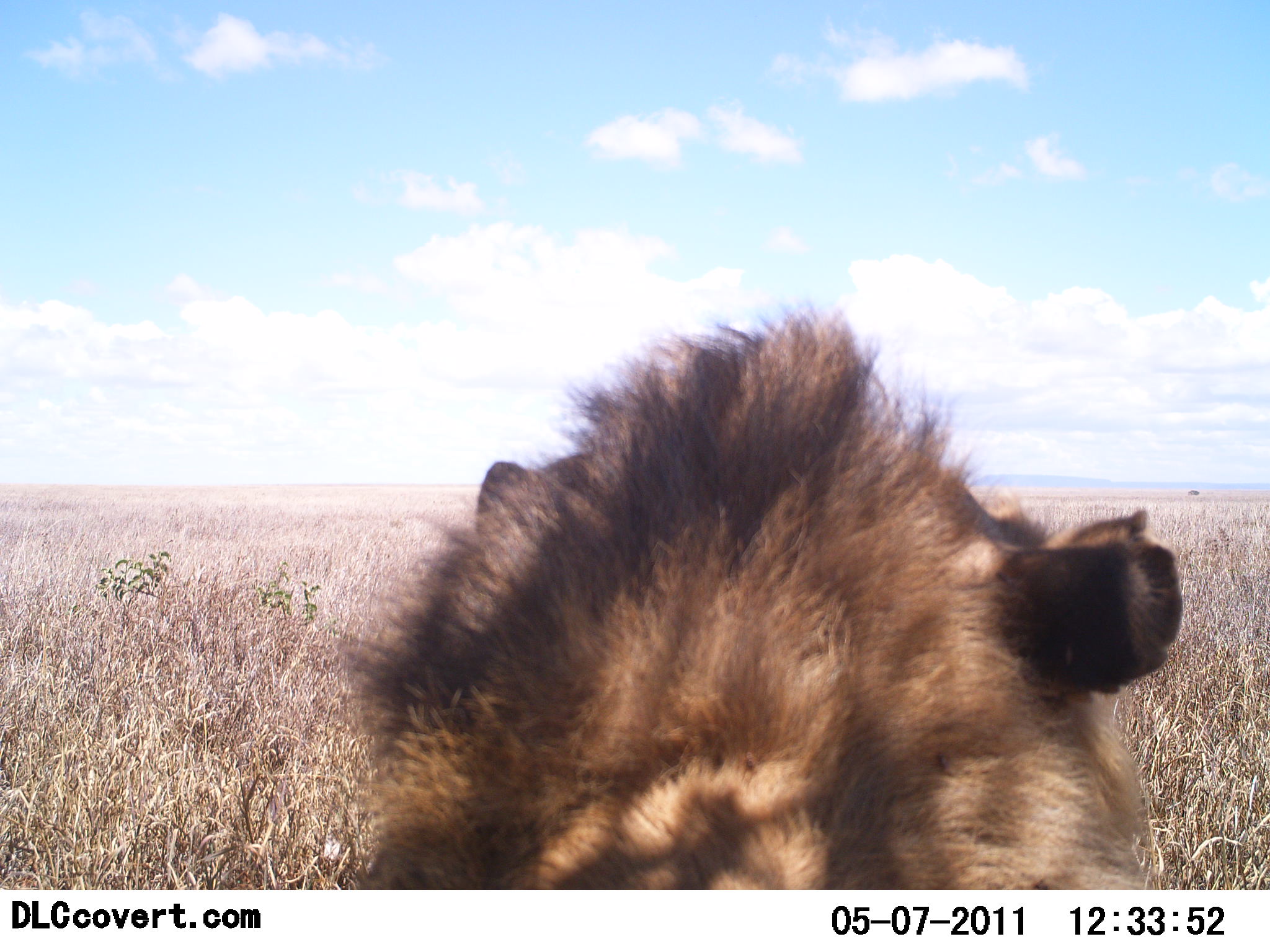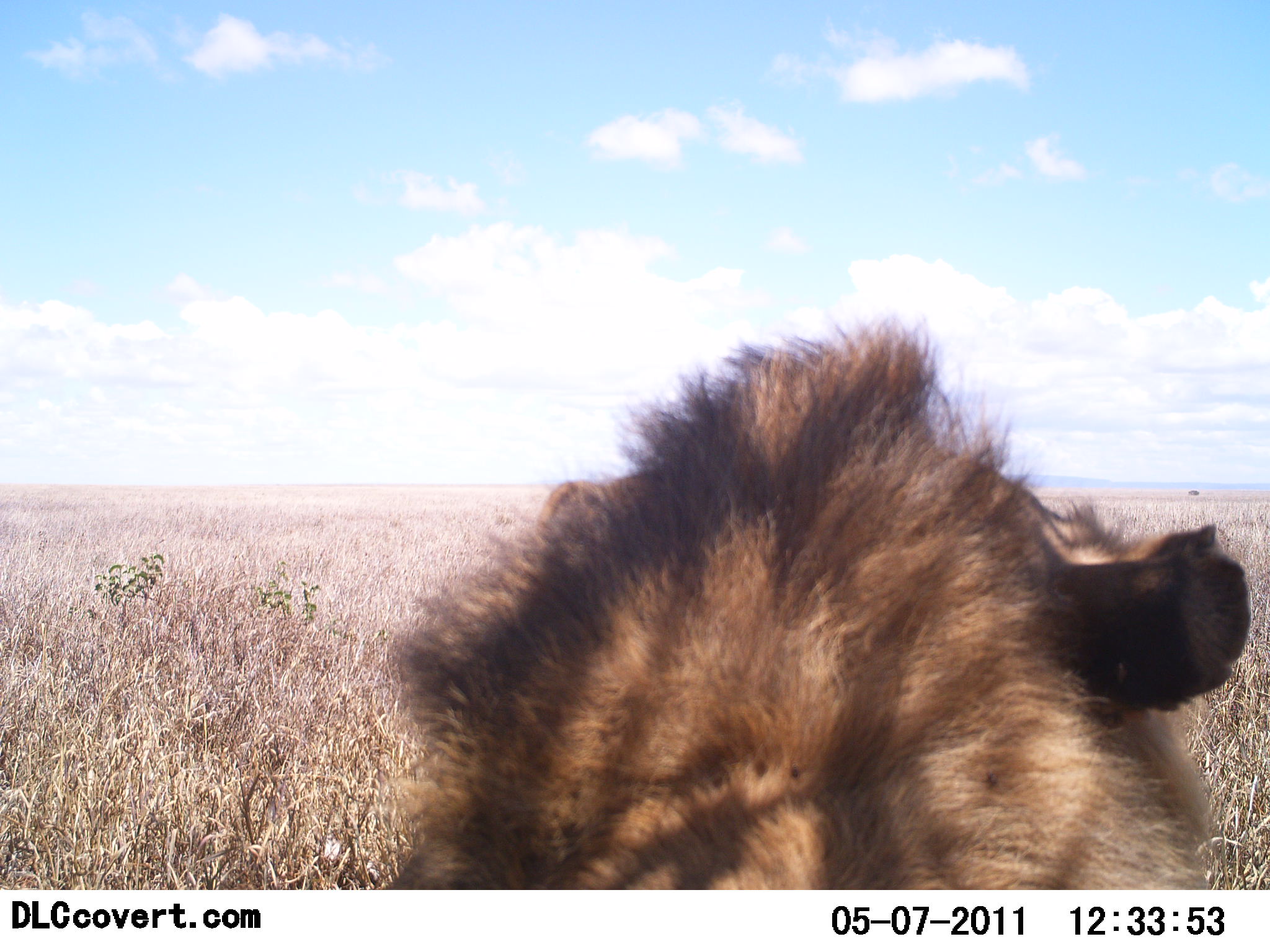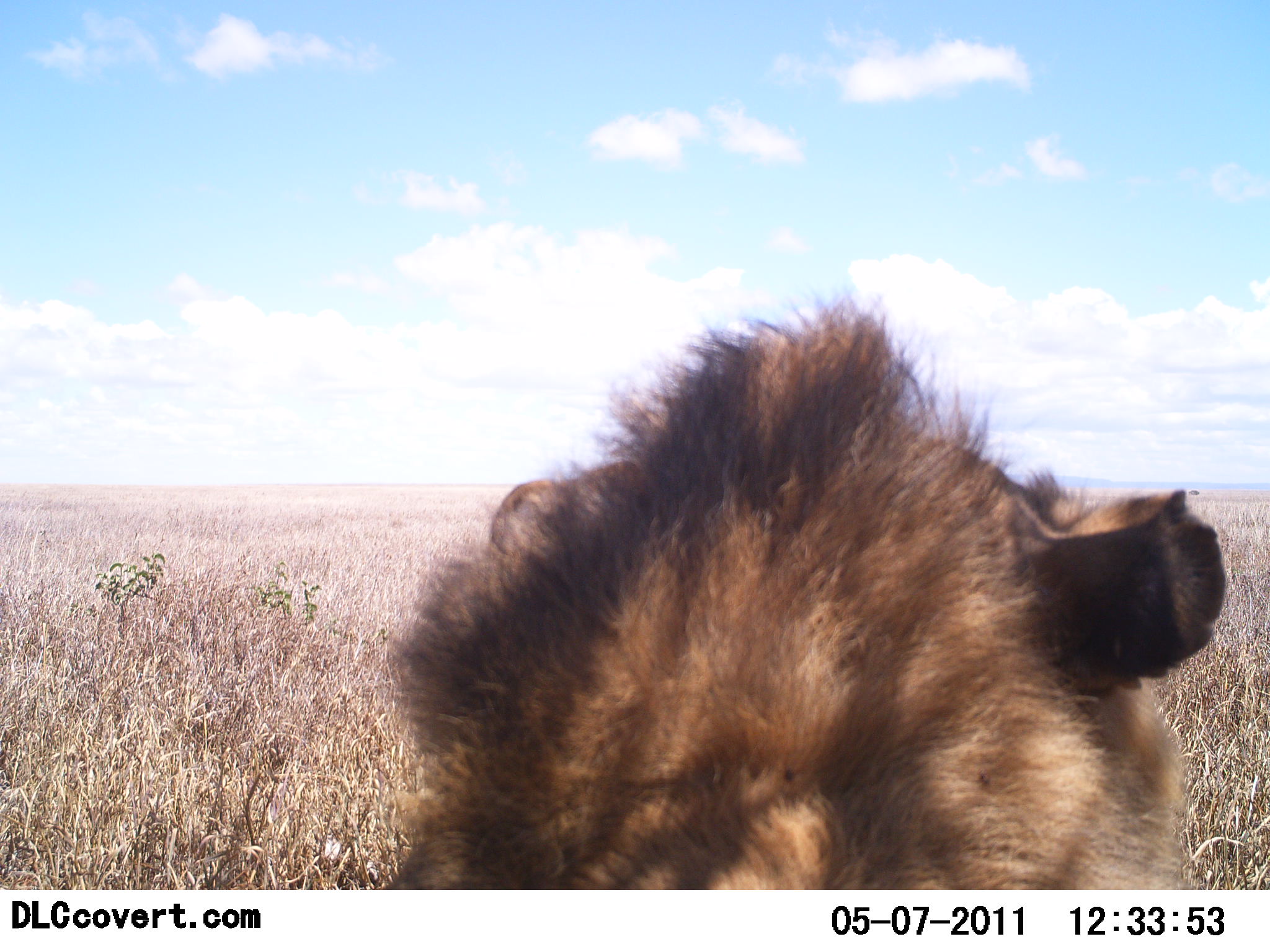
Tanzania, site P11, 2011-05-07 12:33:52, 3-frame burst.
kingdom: Animalia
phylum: Chordata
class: Mammalia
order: Carnivora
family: Felidae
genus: Panthera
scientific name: Panthera leo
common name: lion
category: lionmale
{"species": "lionmale (lion) (Panthera leo)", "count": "1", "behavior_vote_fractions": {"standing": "0%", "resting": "100%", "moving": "0%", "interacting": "0%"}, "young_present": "0%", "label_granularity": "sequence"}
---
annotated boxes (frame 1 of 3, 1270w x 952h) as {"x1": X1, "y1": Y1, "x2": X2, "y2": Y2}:
animal: {"x1": 329, "y1": 294, "x2": 1185, "y2": 891}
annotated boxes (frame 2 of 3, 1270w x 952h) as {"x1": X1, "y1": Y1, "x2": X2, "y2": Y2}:
animal: {"x1": 388, "y1": 303, "x2": 1251, "y2": 889}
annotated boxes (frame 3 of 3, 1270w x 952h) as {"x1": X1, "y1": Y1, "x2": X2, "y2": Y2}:
animal: {"x1": 368, "y1": 291, "x2": 1228, "y2": 889}